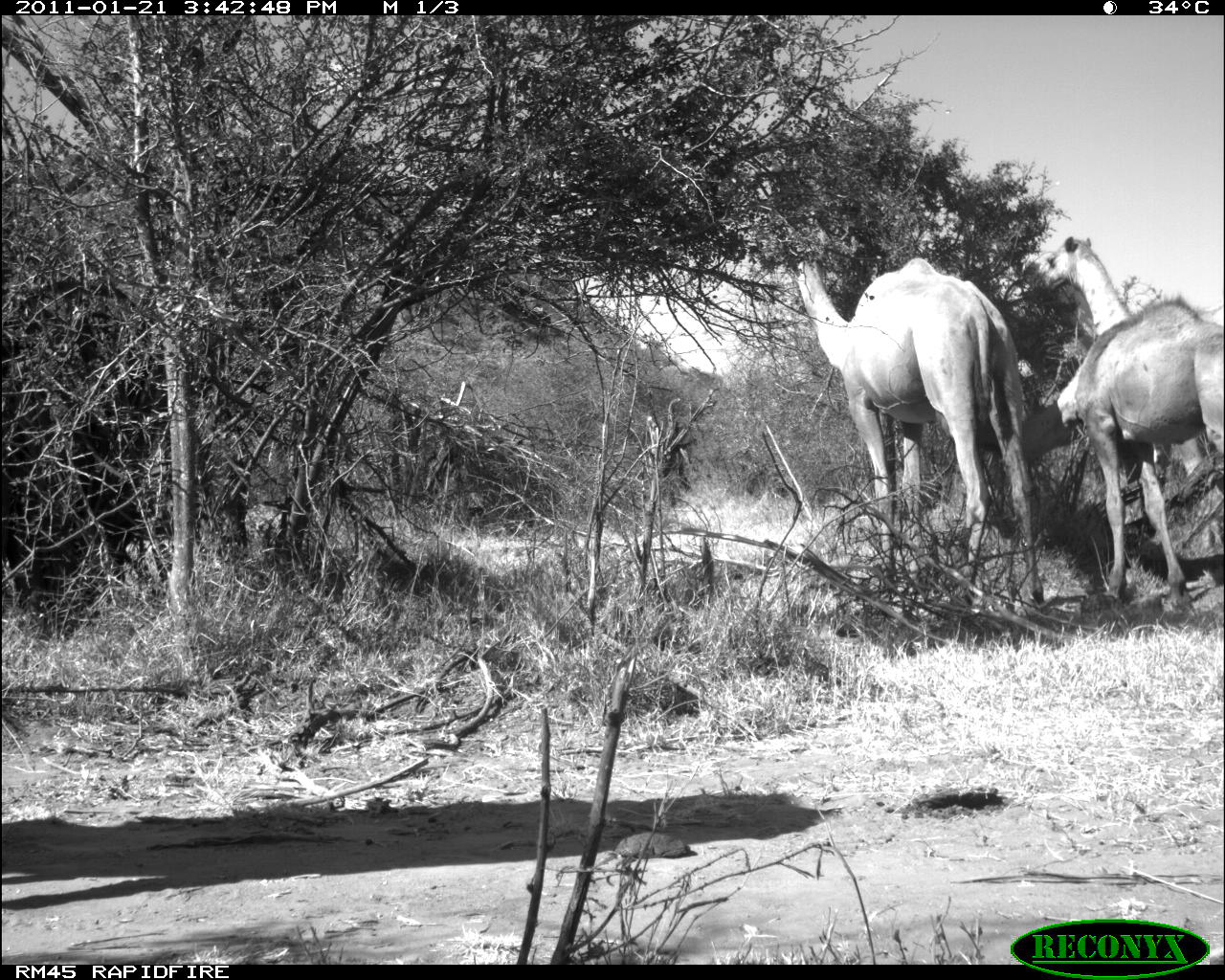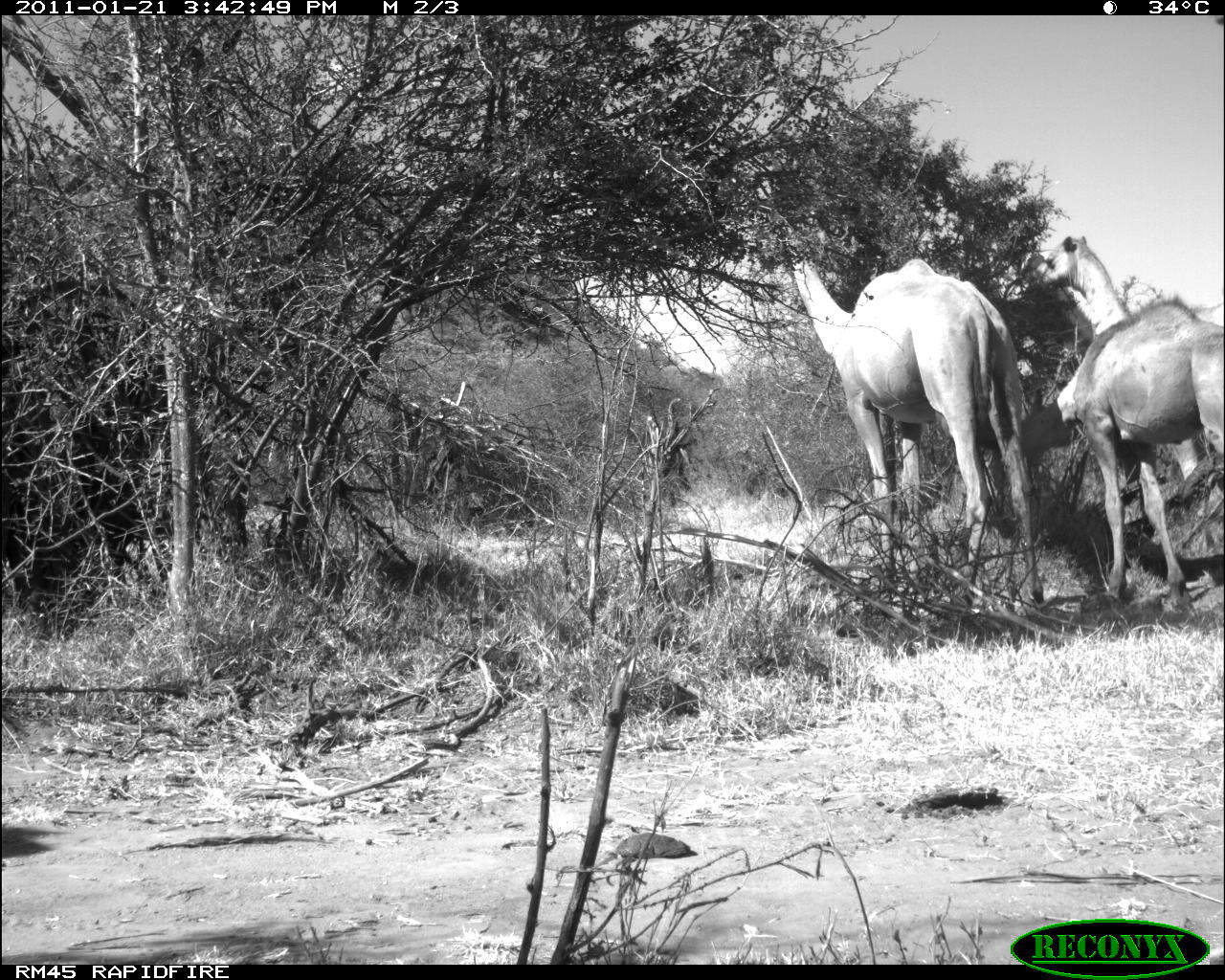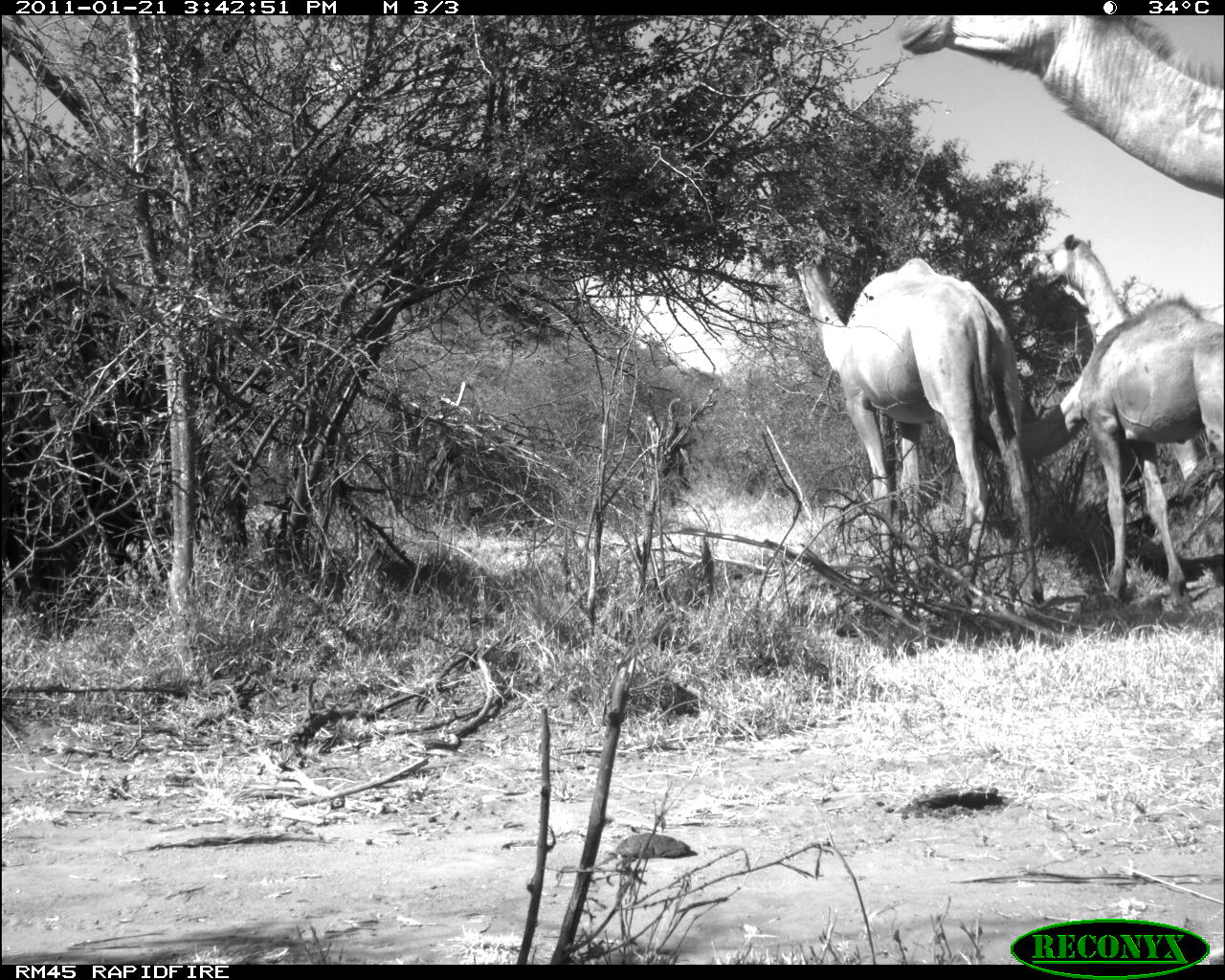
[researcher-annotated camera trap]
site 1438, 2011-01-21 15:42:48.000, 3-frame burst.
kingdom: Animalia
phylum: Chordata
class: Mammalia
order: Artiodactyla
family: Bovidae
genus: Madoqua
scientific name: Madoqua guentheri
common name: günther's dik-dik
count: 3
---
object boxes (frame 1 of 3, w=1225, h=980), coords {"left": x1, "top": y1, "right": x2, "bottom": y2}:
madoqua guentheri: {"left": 716, "top": 199, "right": 1044, "bottom": 606}; {"left": 986, "top": 235, "right": 1220, "bottom": 549}; {"left": 1016, "top": 294, "right": 1225, "bottom": 606}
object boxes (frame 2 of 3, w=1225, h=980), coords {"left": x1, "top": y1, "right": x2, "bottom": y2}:
madoqua guentheri: {"left": 751, "top": 199, "right": 1045, "bottom": 602}; {"left": 986, "top": 292, "right": 1223, "bottom": 605}; {"left": 1018, "top": 230, "right": 1224, "bottom": 518}